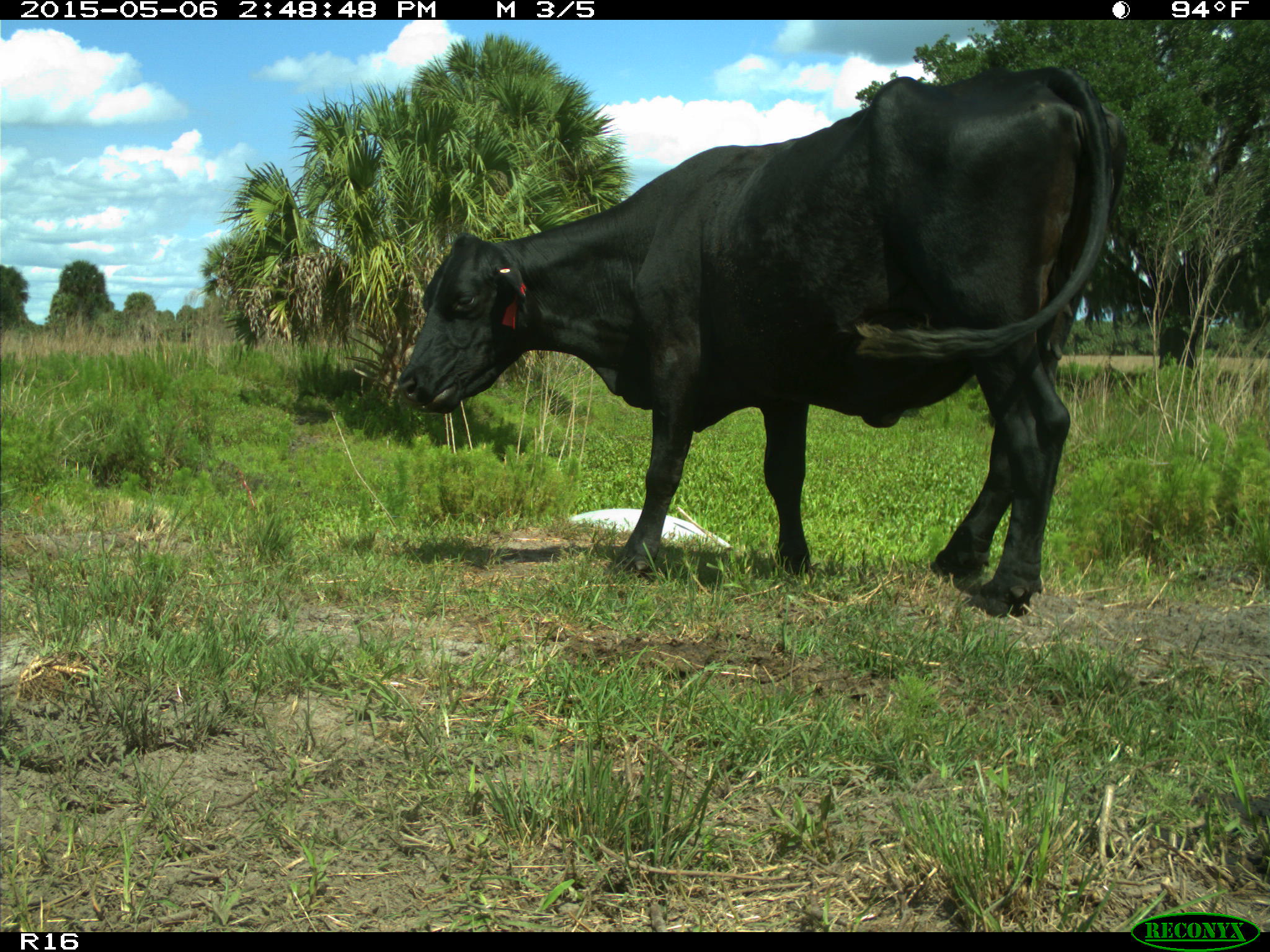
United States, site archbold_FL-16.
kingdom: Animalia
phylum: Chordata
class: Mammalia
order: Artiodactyla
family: Bovidae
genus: Bos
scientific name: Bos taurus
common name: domestic cow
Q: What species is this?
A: Bos taurus (domestic cow).